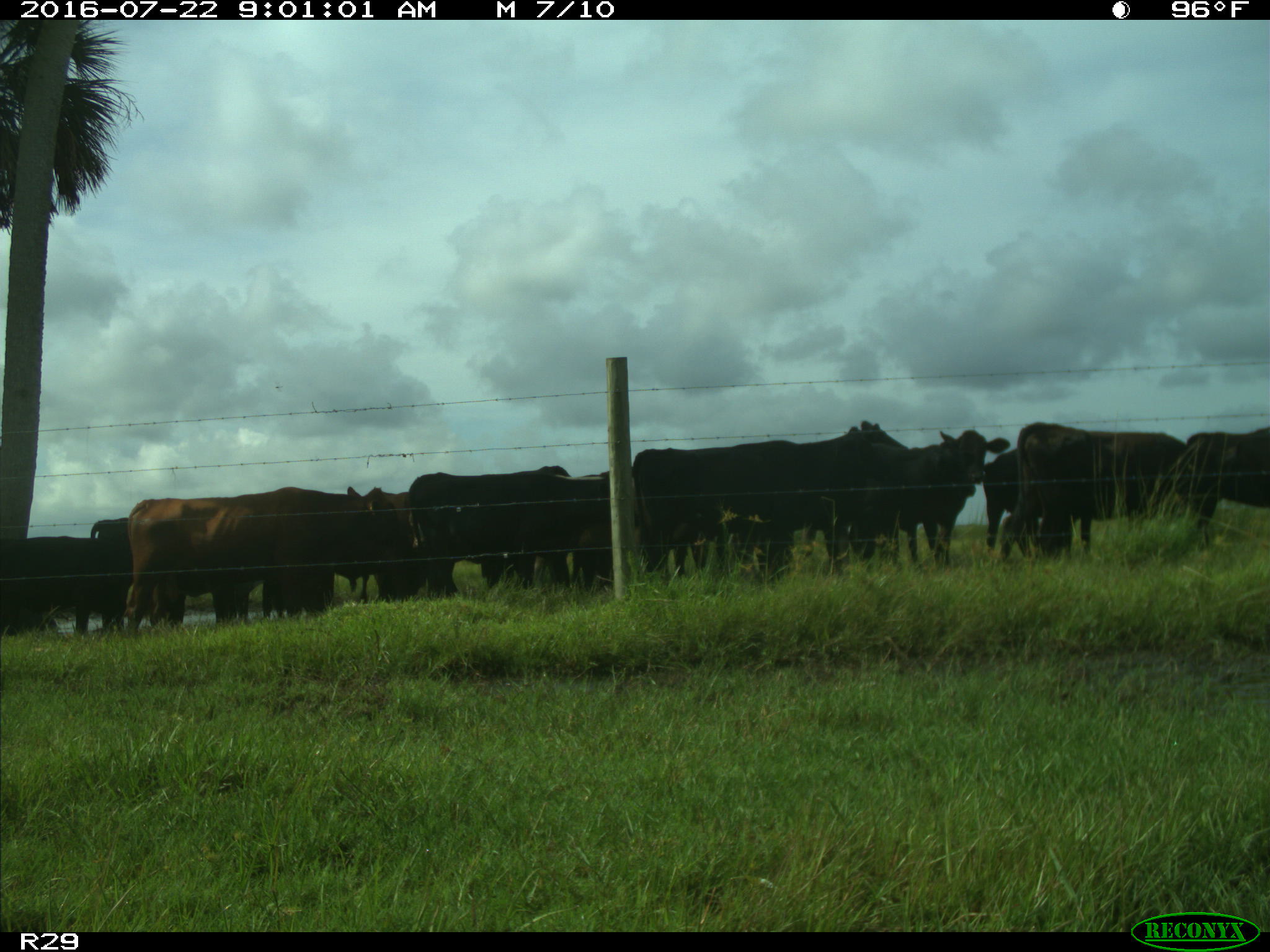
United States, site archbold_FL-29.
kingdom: Animalia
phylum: Chordata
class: Mammalia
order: Artiodactyla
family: Bovidae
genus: Bos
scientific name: Bos taurus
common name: domestic cow